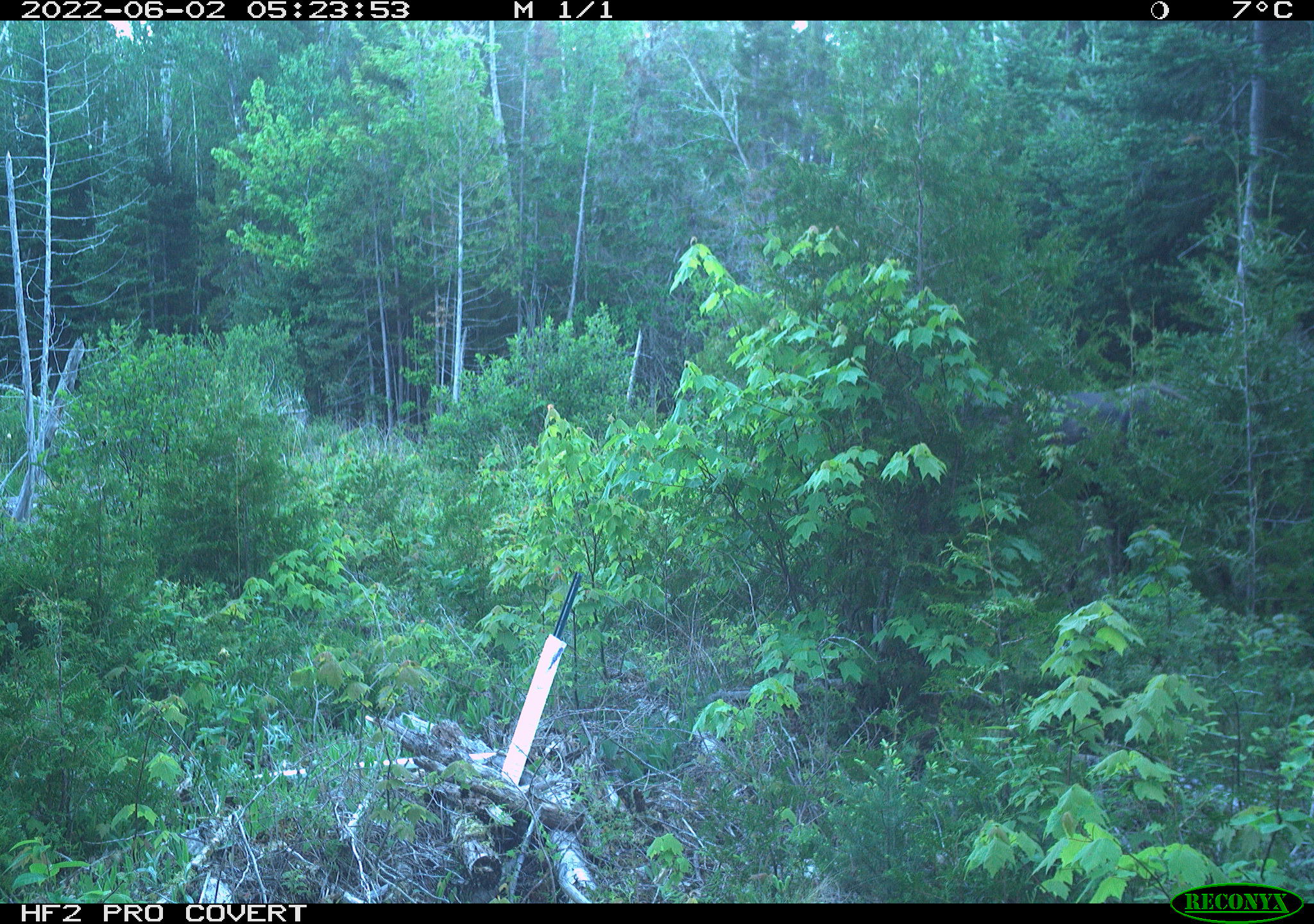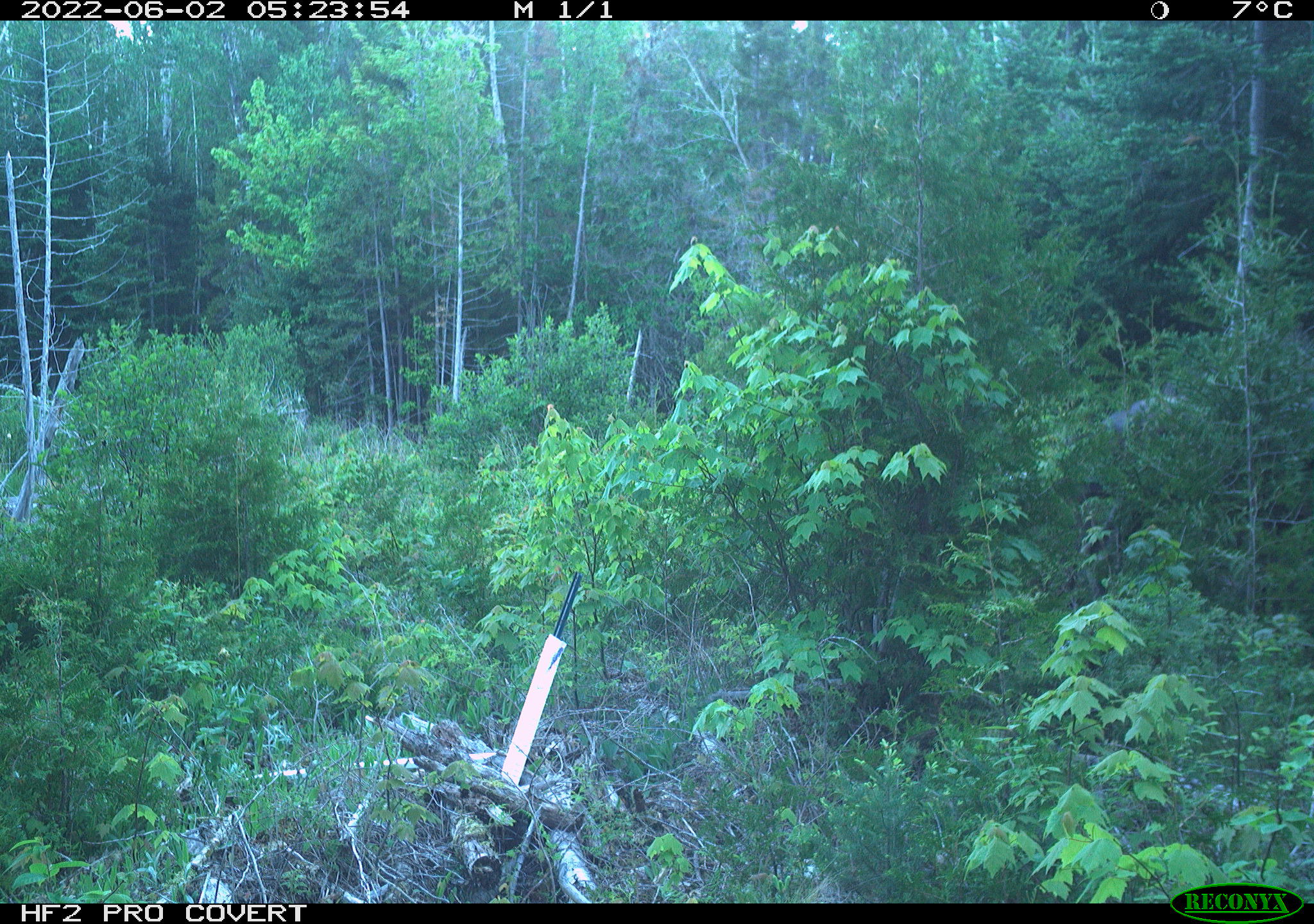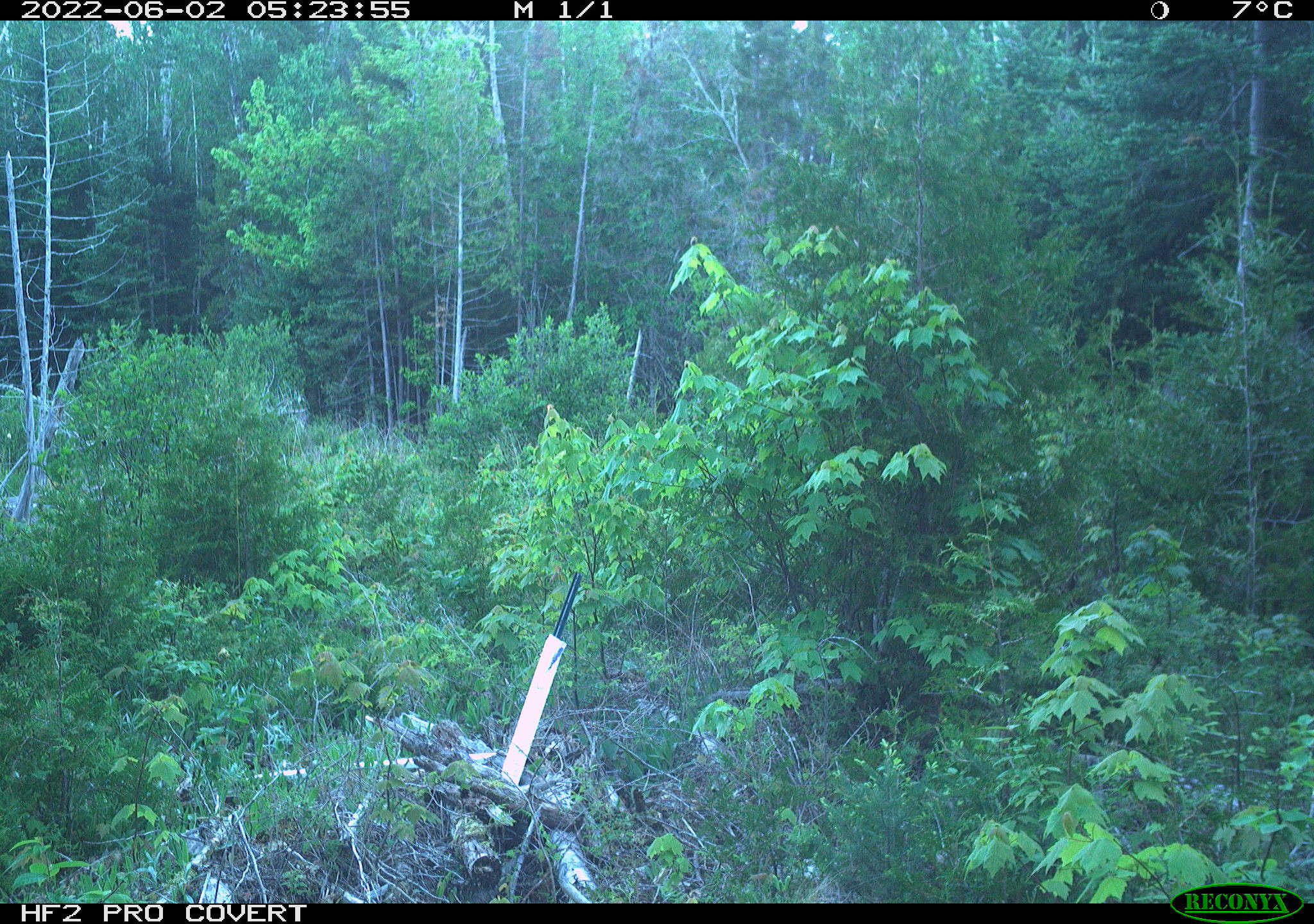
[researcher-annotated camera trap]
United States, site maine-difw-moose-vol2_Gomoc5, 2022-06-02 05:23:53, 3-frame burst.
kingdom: Animalia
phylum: Chordata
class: Mammalia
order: Artiodactyla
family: Cervidae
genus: Alces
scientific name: Alces alces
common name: moose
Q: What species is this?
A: Moose (Alces alces).